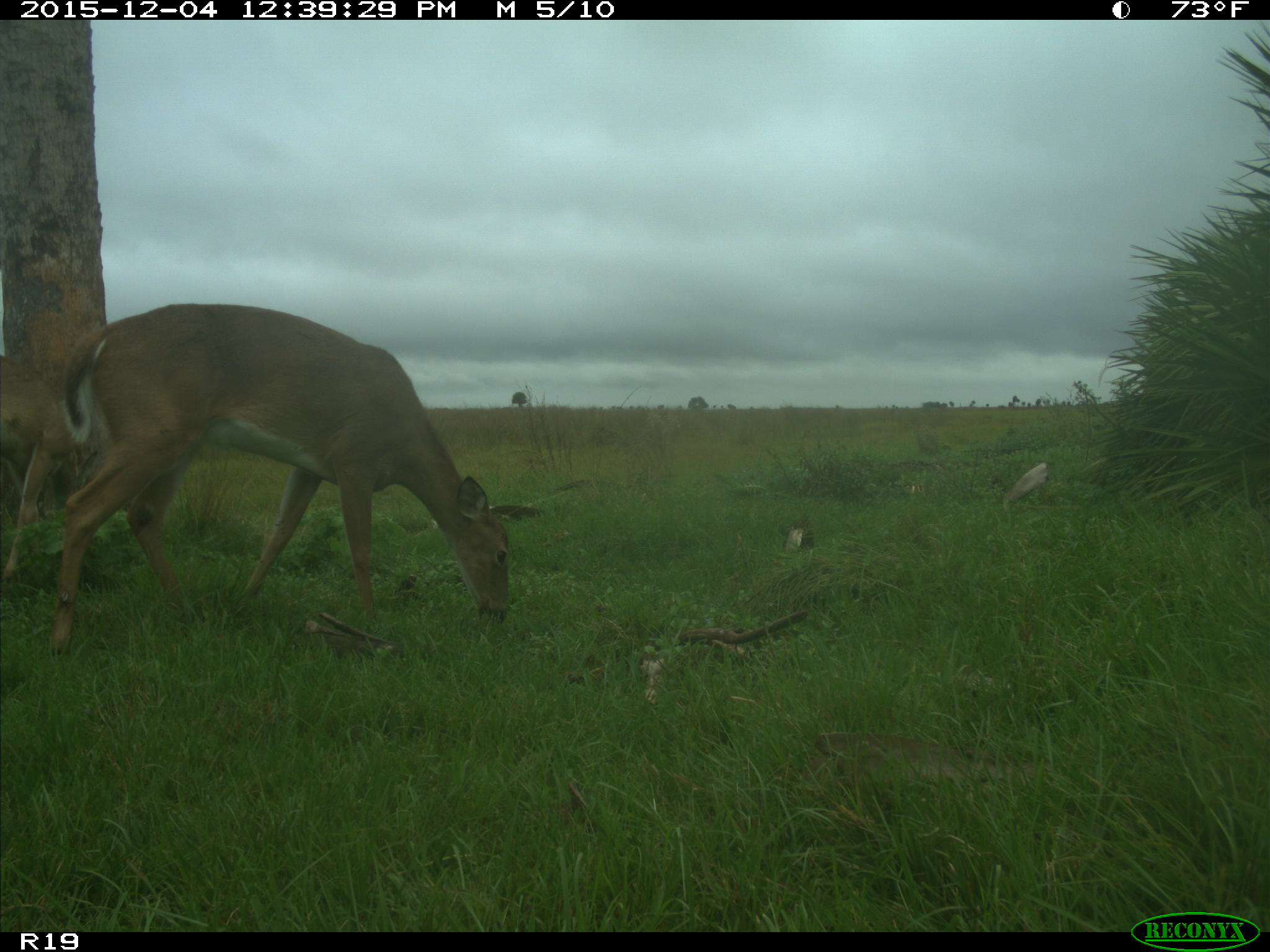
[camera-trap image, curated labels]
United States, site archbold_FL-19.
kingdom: Animalia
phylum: Chordata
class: Mammalia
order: Artiodactyla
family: Cervidae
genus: Odocoileus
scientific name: Odocoileus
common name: deer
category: unidentified deer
Unidentified deer (deer) (Odocoileus).